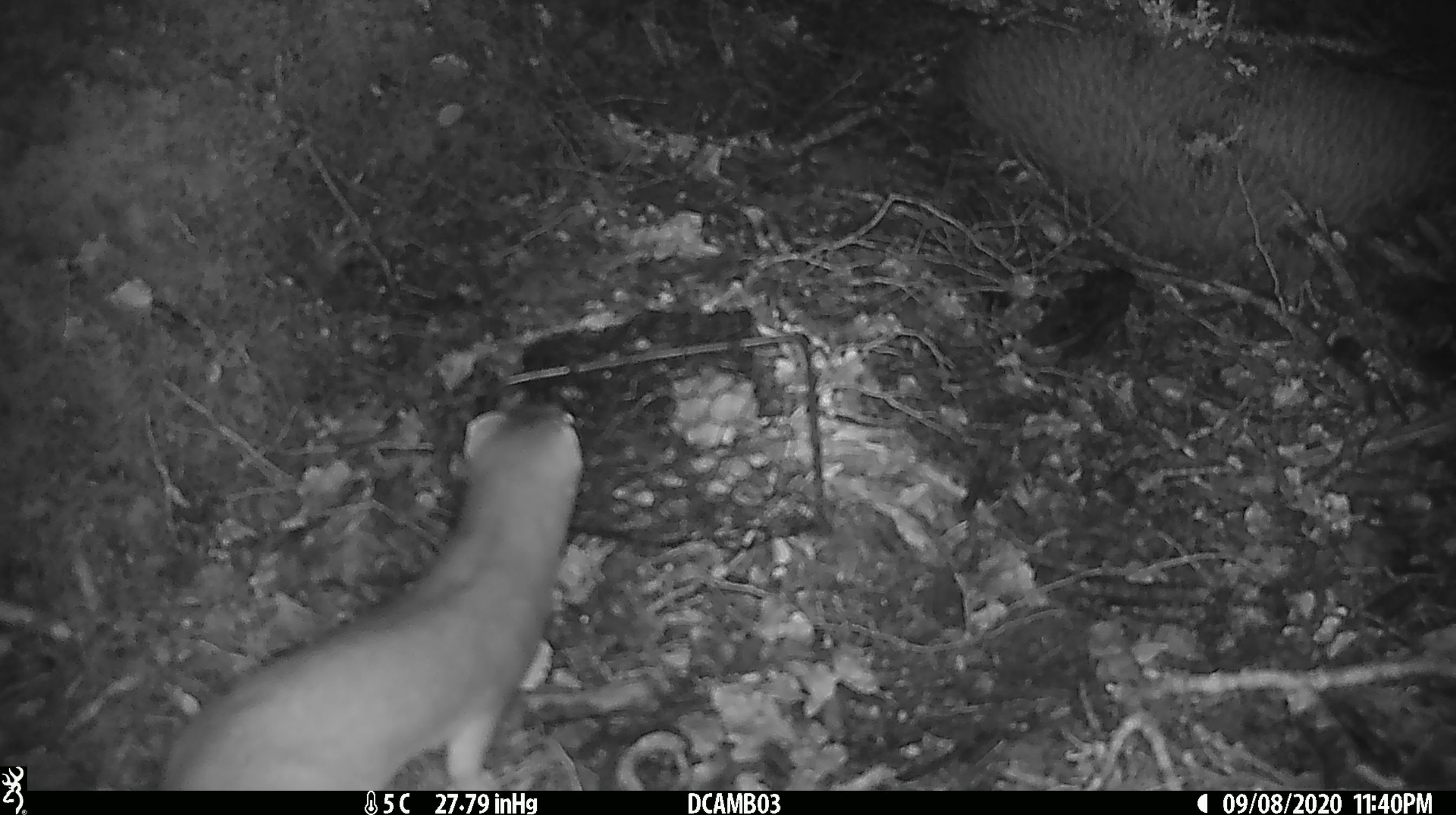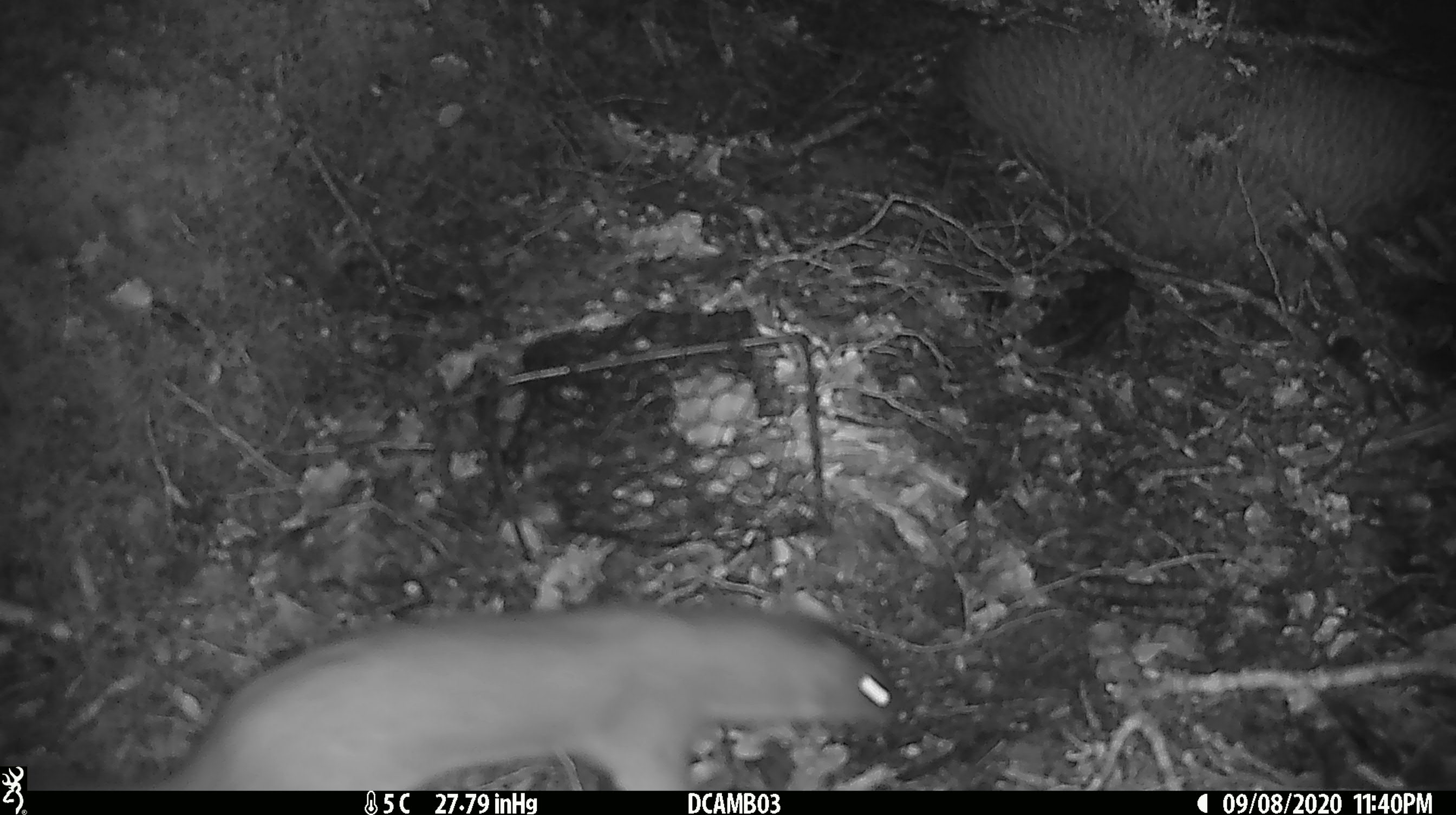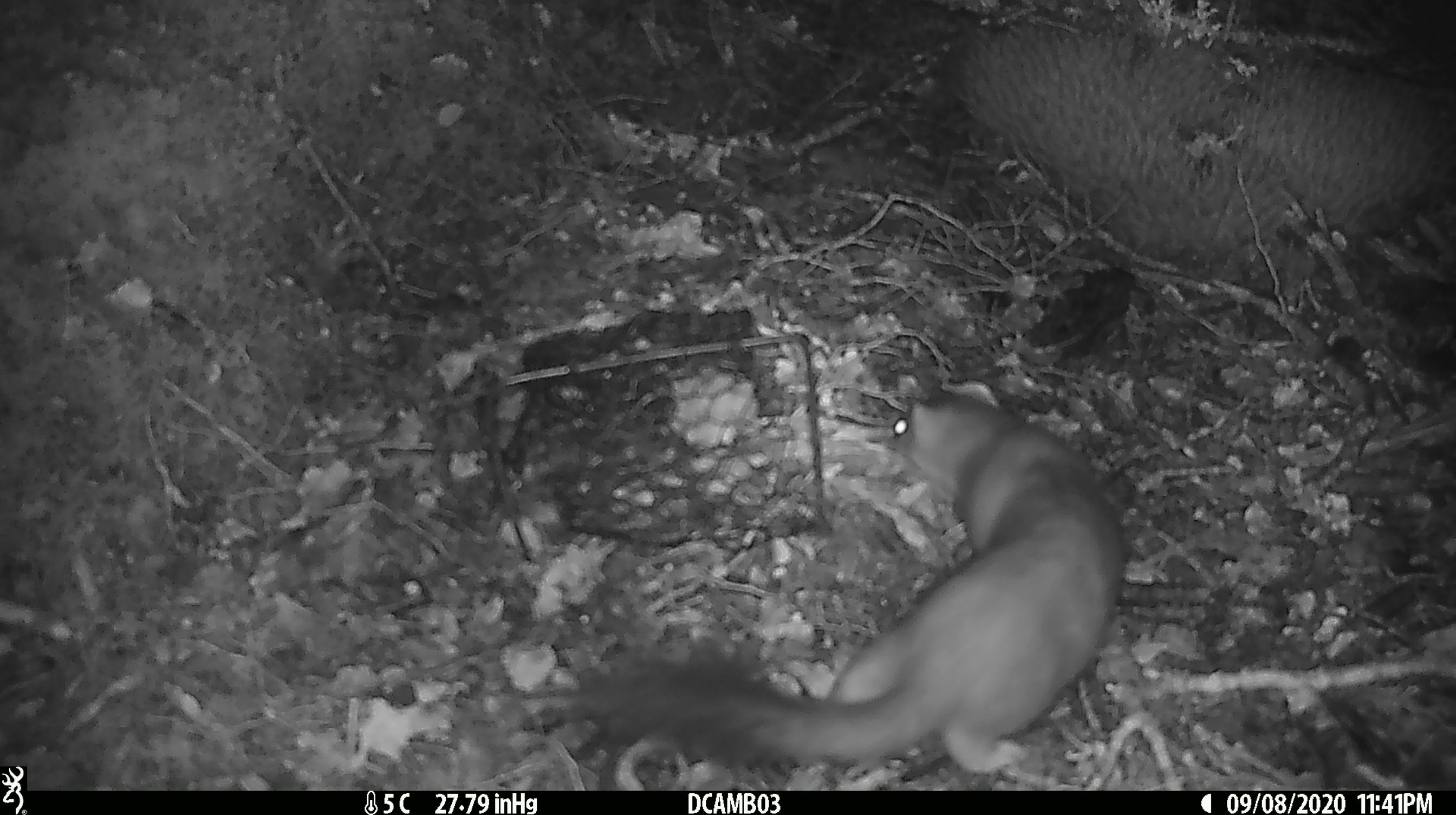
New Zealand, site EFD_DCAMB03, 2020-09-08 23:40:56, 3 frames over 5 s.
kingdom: Animalia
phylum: Chordata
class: Mammalia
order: Carnivora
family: Mustelidae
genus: Mustela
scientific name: Mustela erminea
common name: stoat